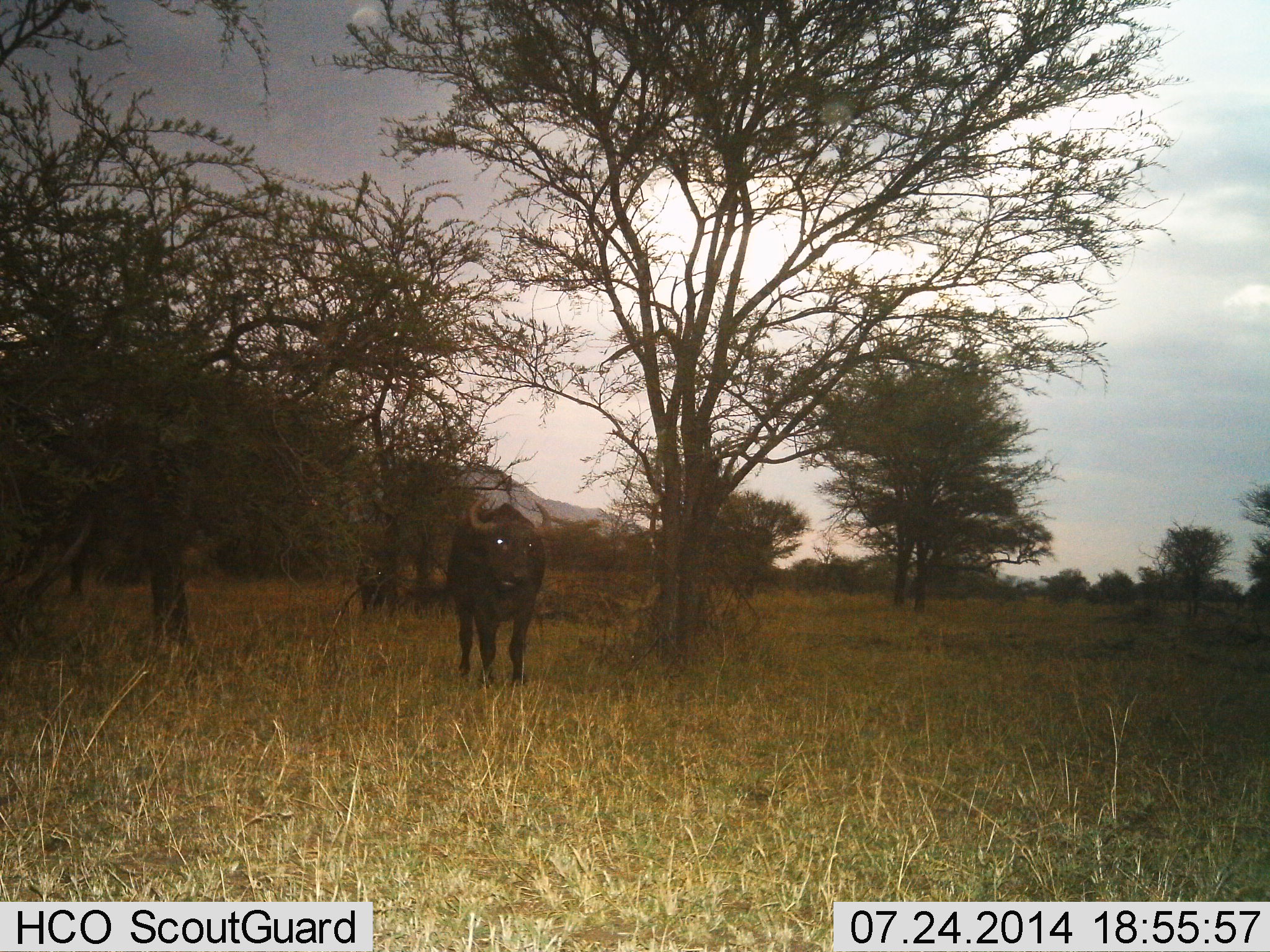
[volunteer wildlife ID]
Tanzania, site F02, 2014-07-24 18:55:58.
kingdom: Animalia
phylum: Chordata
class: Mammalia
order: Artiodactyla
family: Bovidae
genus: Syncerus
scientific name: Syncerus caffer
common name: cape buffalo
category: buffalo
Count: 1.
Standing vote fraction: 80%.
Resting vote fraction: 0%.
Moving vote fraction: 20%.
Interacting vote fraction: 0%.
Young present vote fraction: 0%.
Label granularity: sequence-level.